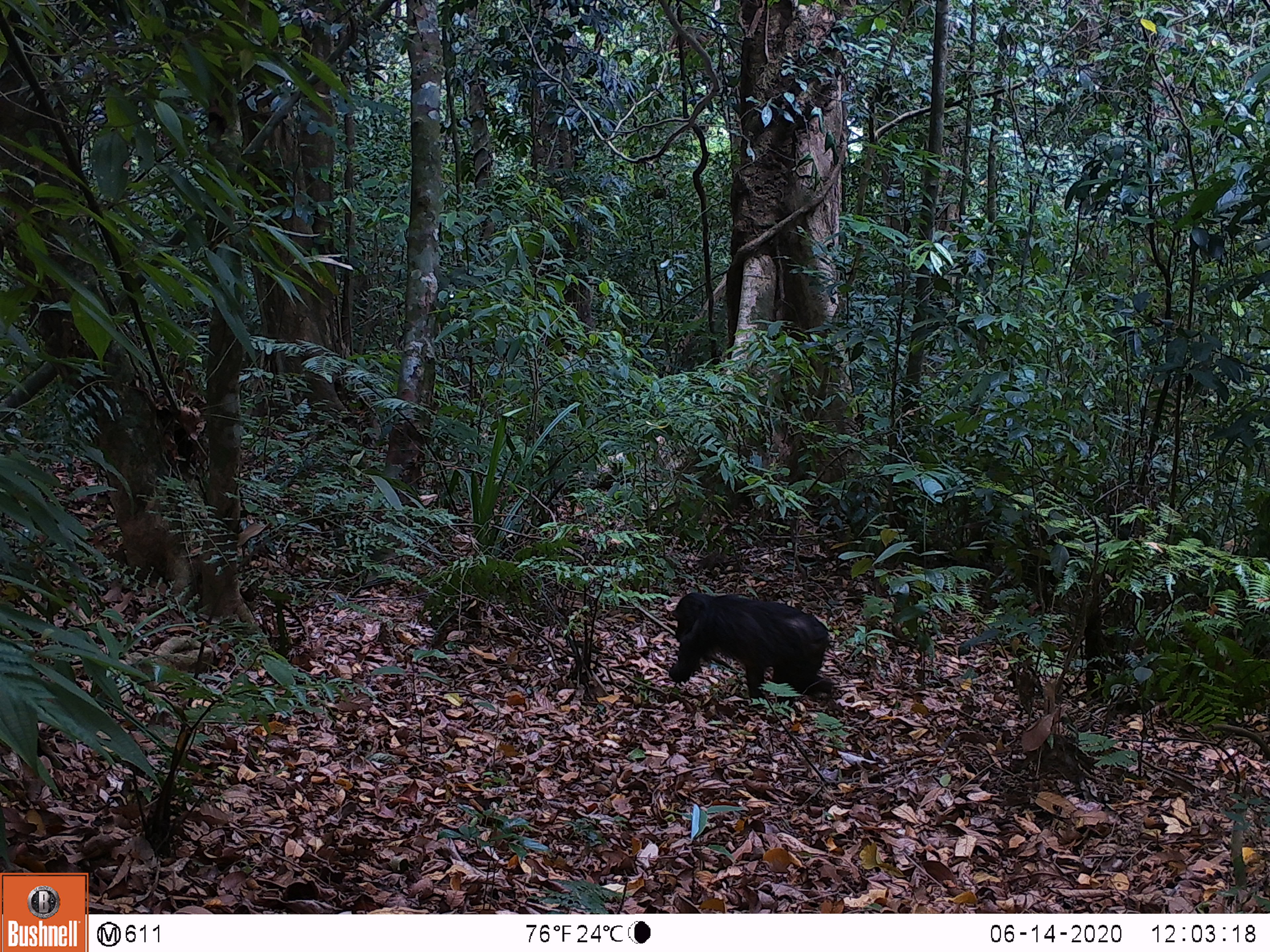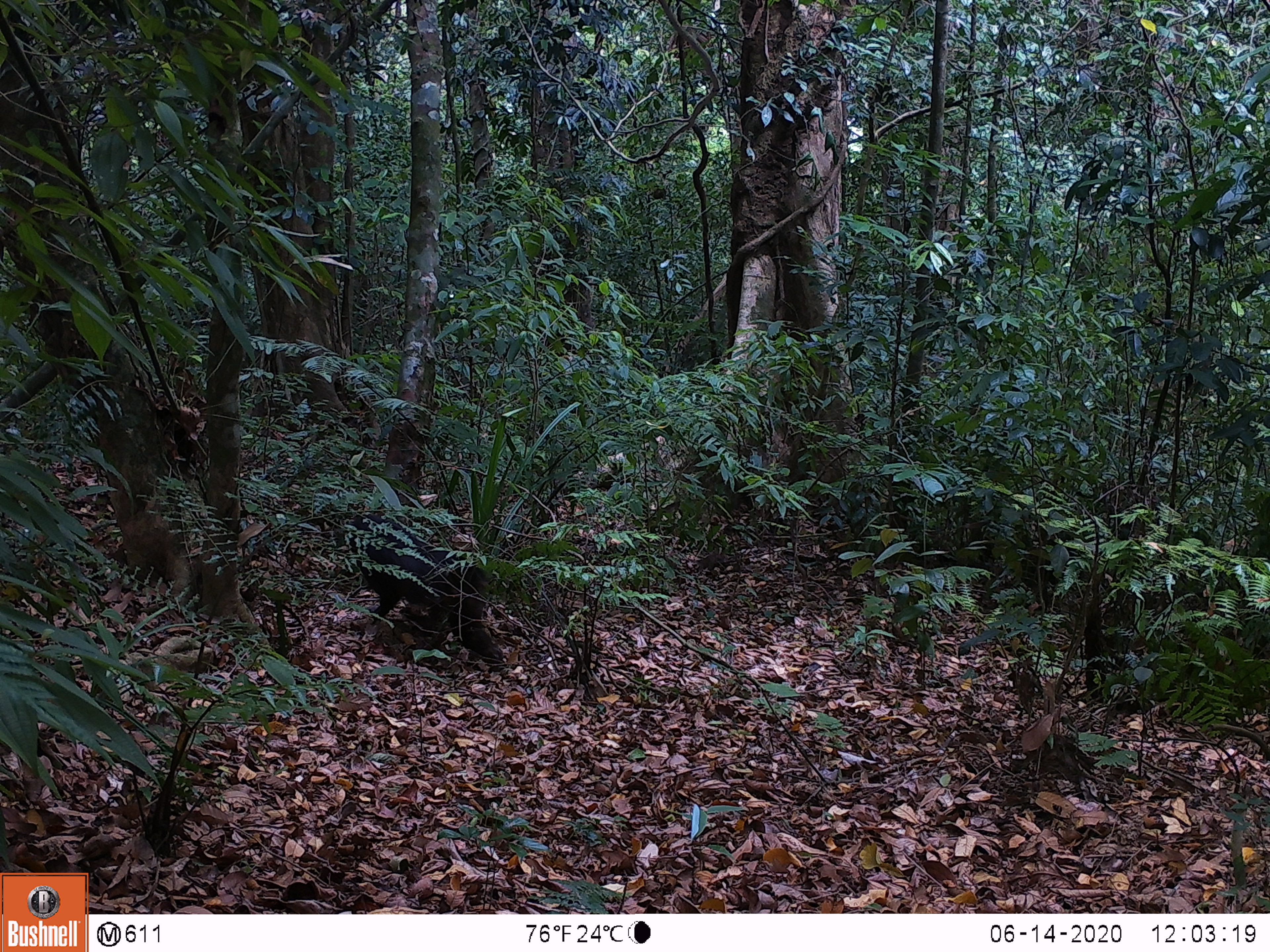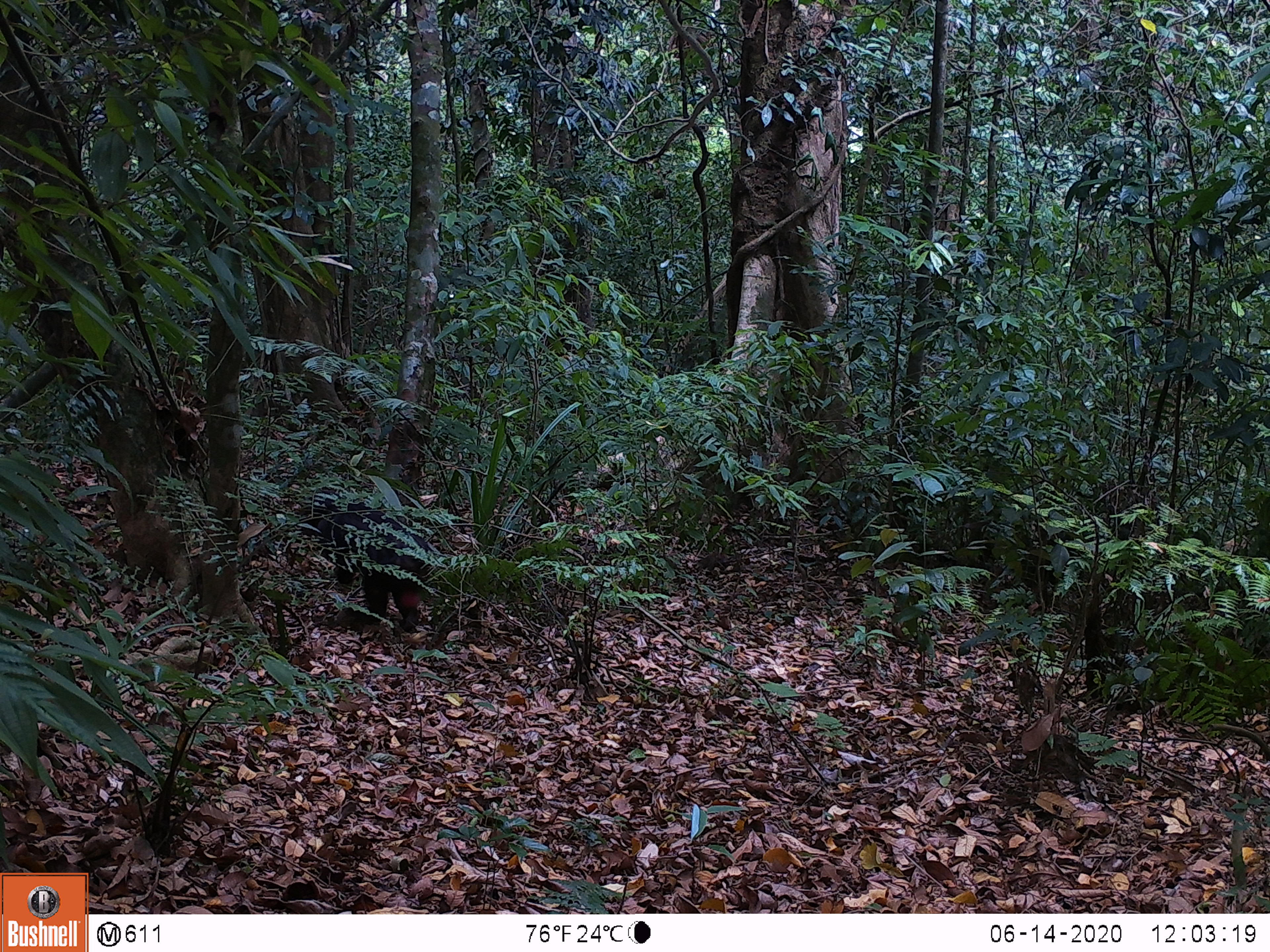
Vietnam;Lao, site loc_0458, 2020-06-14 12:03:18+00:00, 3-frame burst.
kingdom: Animalia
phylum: Chordata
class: Mammalia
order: Artiodactyla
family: Suidae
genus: Sus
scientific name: Sus scrofa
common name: eurasian wild pig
Eurasian wild pig (Sus scrofa). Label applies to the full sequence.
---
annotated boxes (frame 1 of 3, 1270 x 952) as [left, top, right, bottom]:
eurasian wild pig: [668, 591, 833, 709]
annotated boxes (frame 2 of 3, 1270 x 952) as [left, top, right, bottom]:
eurasian wild pig: [347, 513, 507, 671]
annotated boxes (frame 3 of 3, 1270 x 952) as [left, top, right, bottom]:
eurasian wild pig: [297, 489, 432, 633]